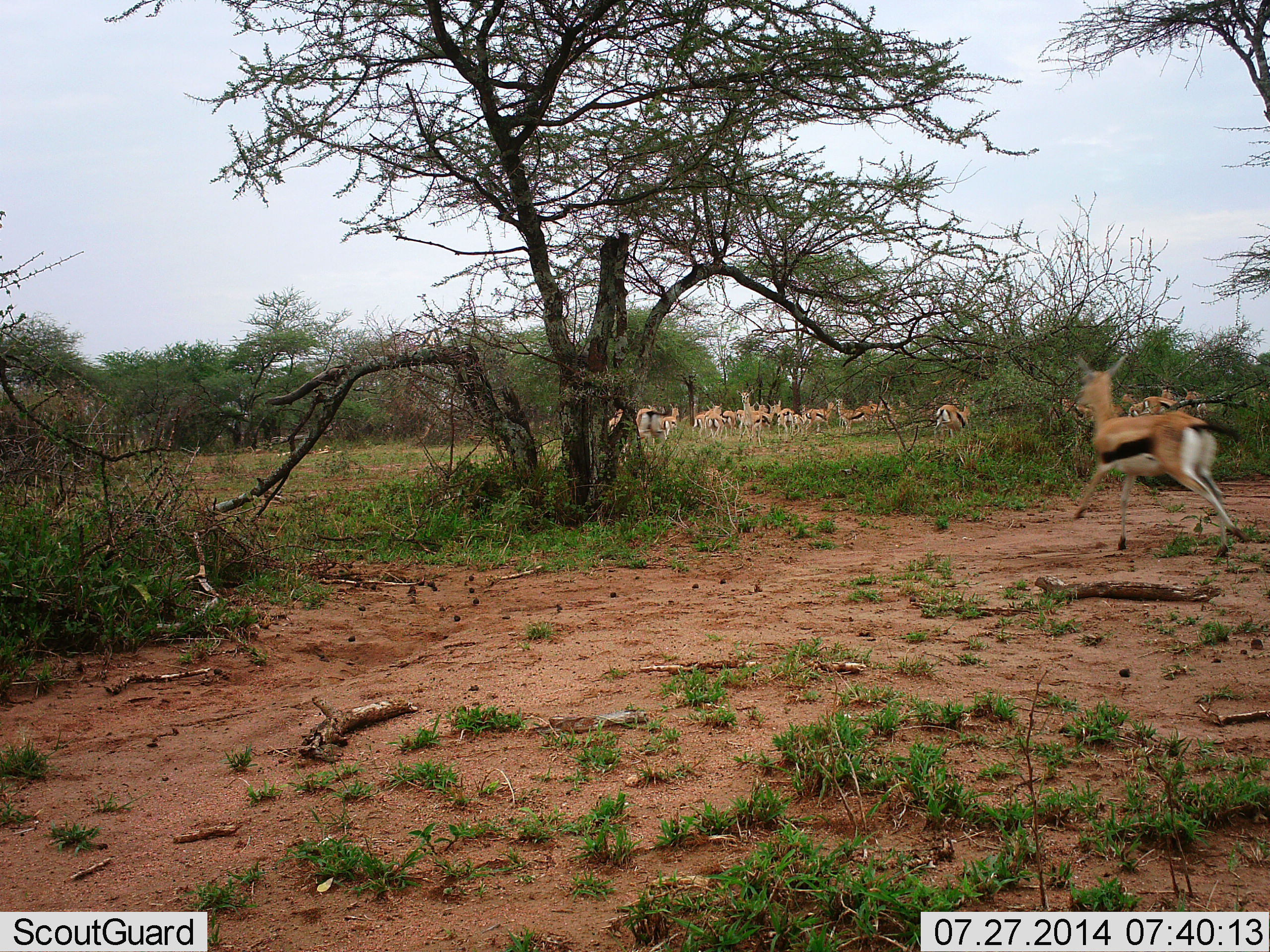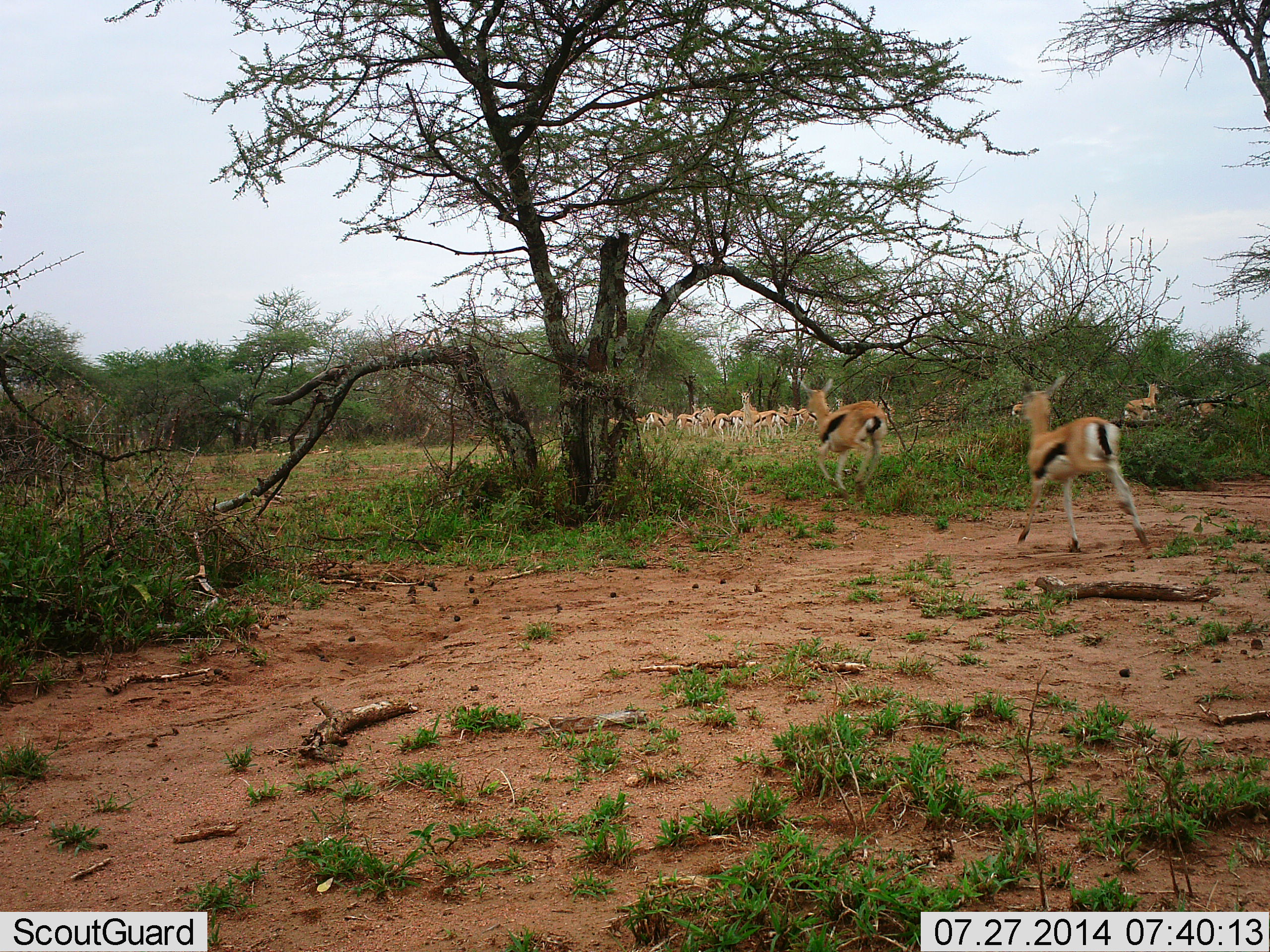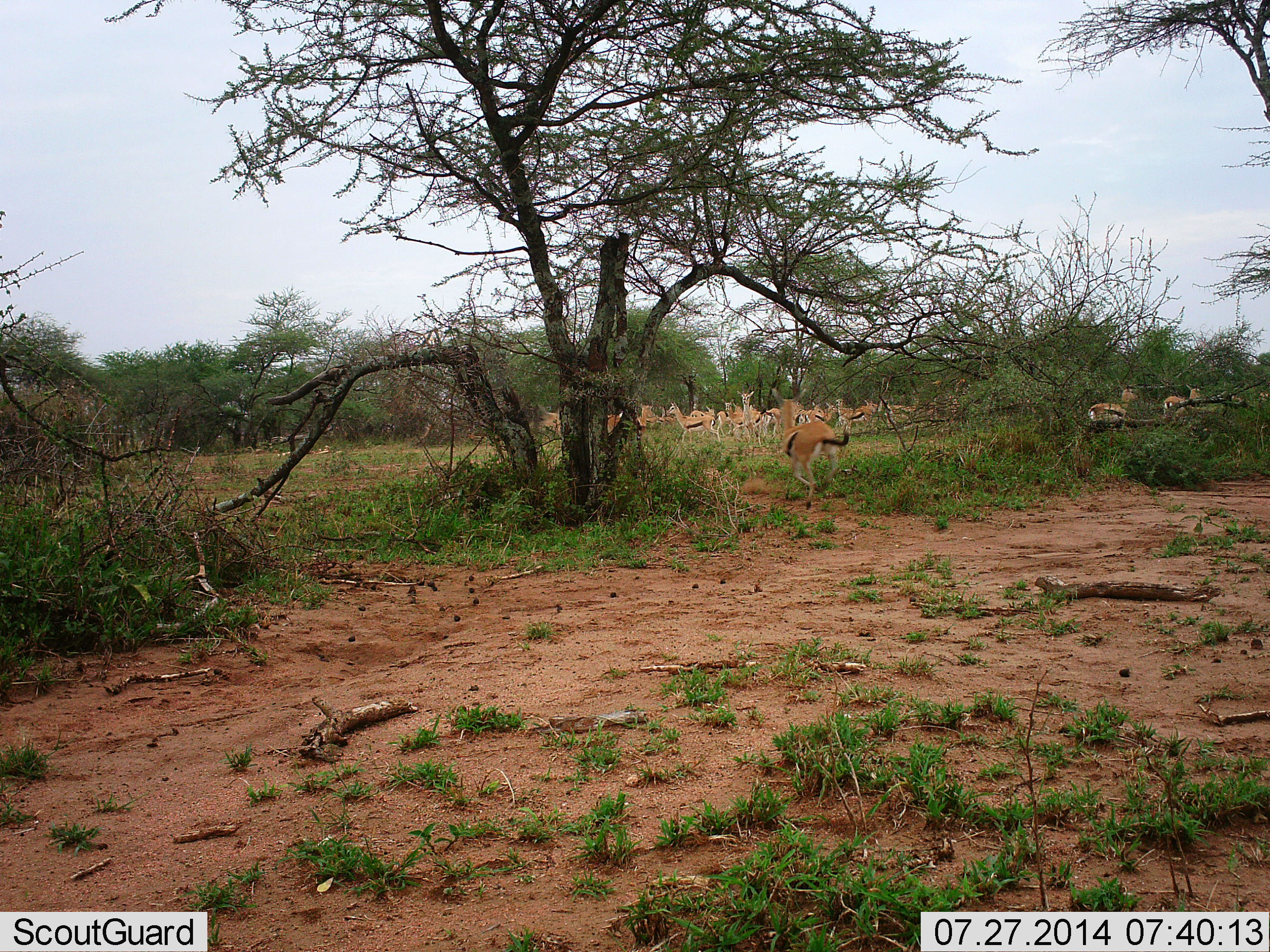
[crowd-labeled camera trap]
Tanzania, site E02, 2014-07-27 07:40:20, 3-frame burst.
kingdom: Animalia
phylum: Chordata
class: Mammalia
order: Artiodactyla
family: Bovidae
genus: Eudorcas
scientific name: Eudorcas thomsonii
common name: thomson's gazelle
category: gazellethomsons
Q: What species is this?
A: Gazellethomsons (thomson's gazelle) (Eudorcas thomsonii).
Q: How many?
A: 11-50.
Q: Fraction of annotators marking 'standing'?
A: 30%.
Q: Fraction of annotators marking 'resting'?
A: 0%.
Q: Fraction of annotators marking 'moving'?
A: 90%.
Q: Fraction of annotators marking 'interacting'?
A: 10%.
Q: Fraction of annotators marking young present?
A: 0%.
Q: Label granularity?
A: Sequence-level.